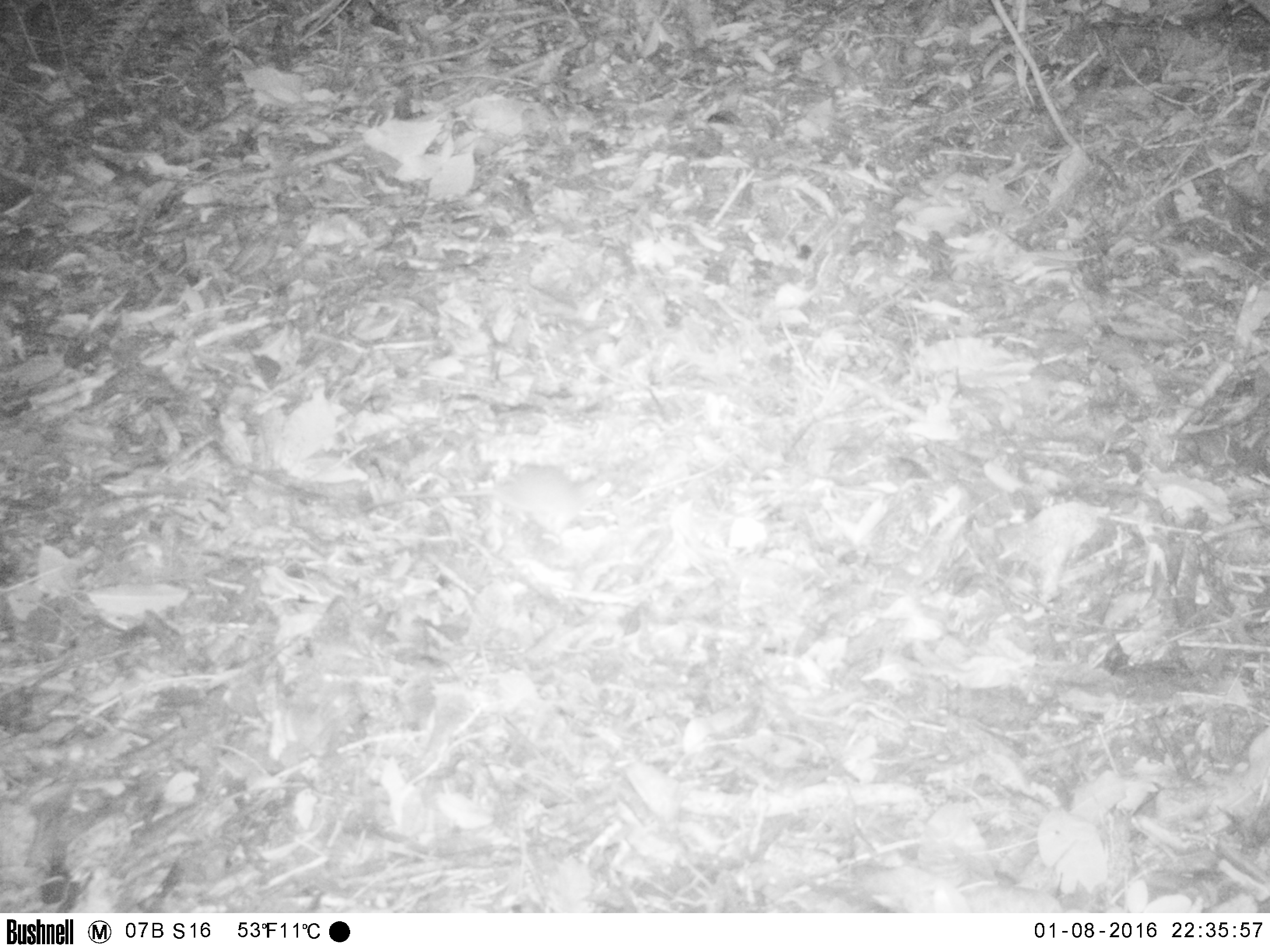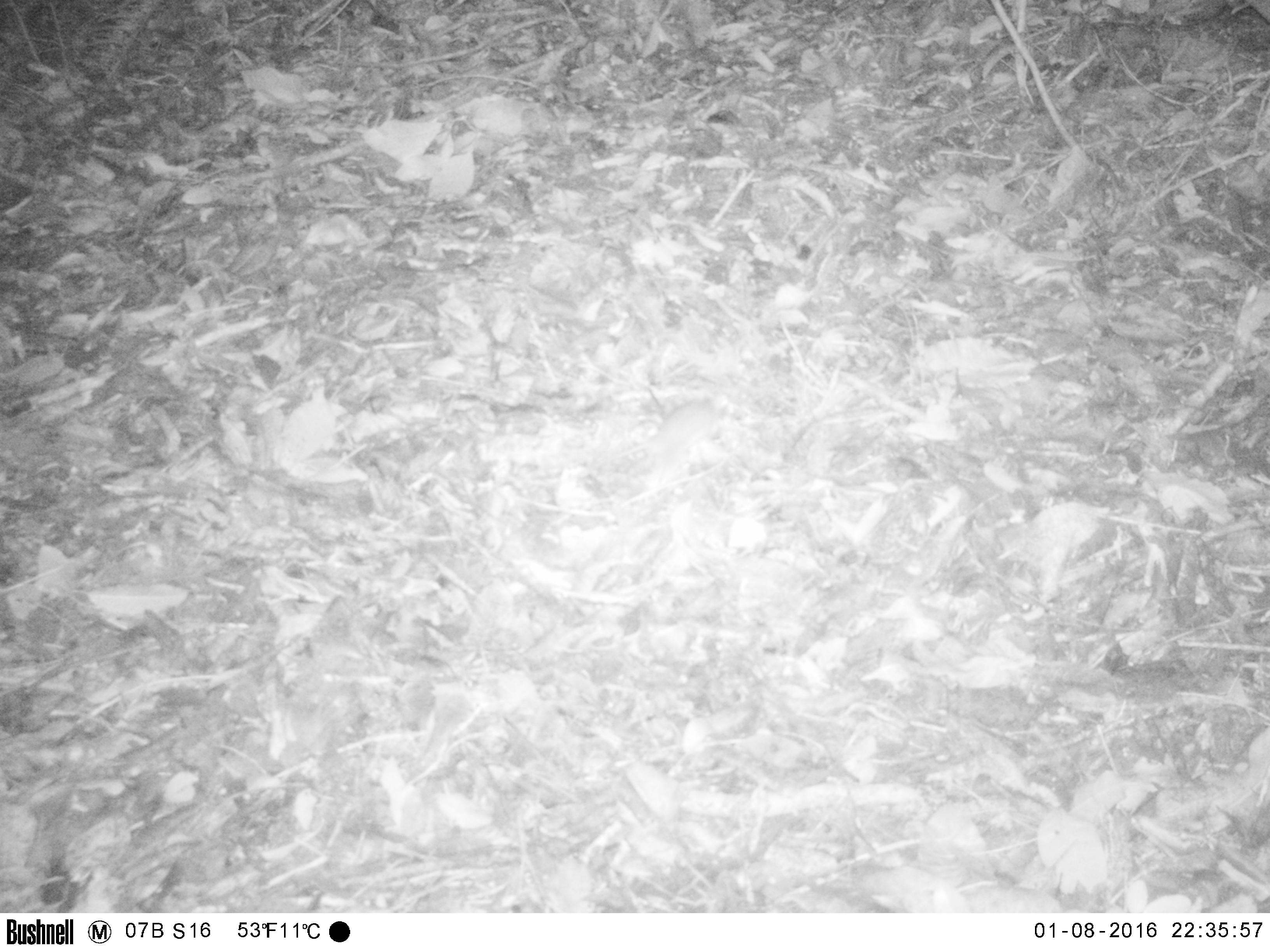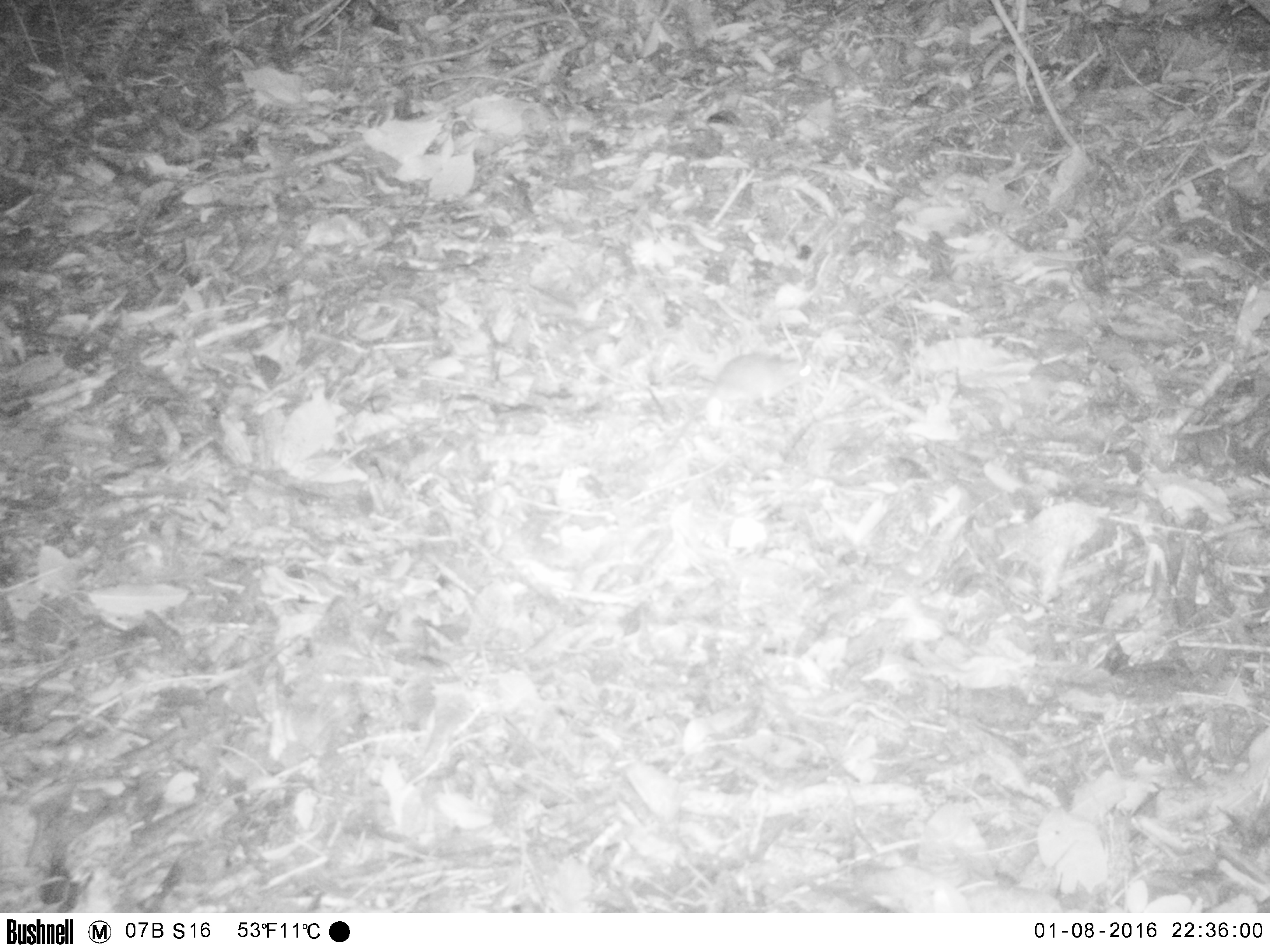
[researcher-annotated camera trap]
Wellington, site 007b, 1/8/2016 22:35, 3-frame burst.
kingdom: Animalia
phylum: Chordata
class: Mammalia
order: Rodentia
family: Muridae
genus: Rattus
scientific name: Rattus rattus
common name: ship rat